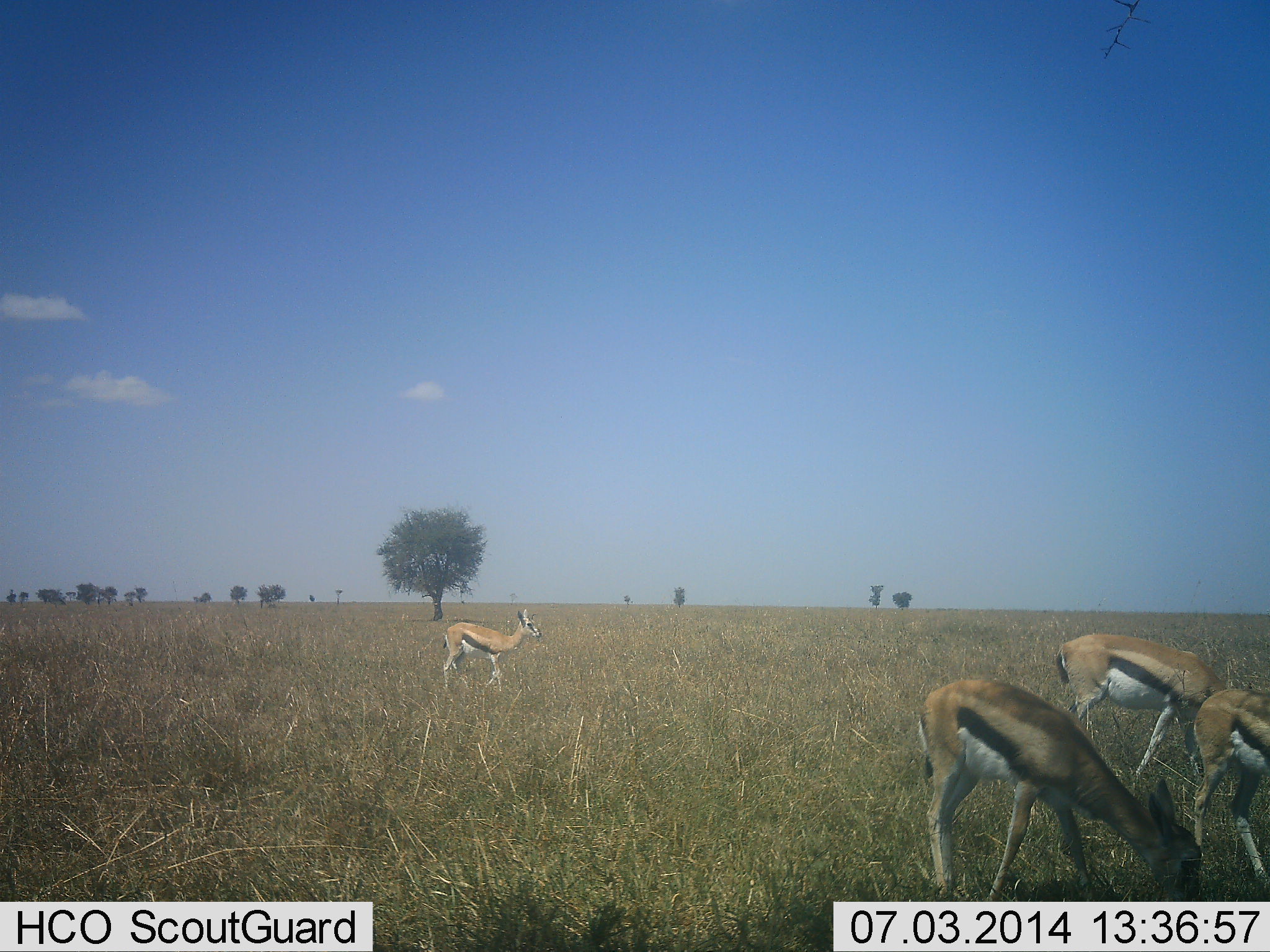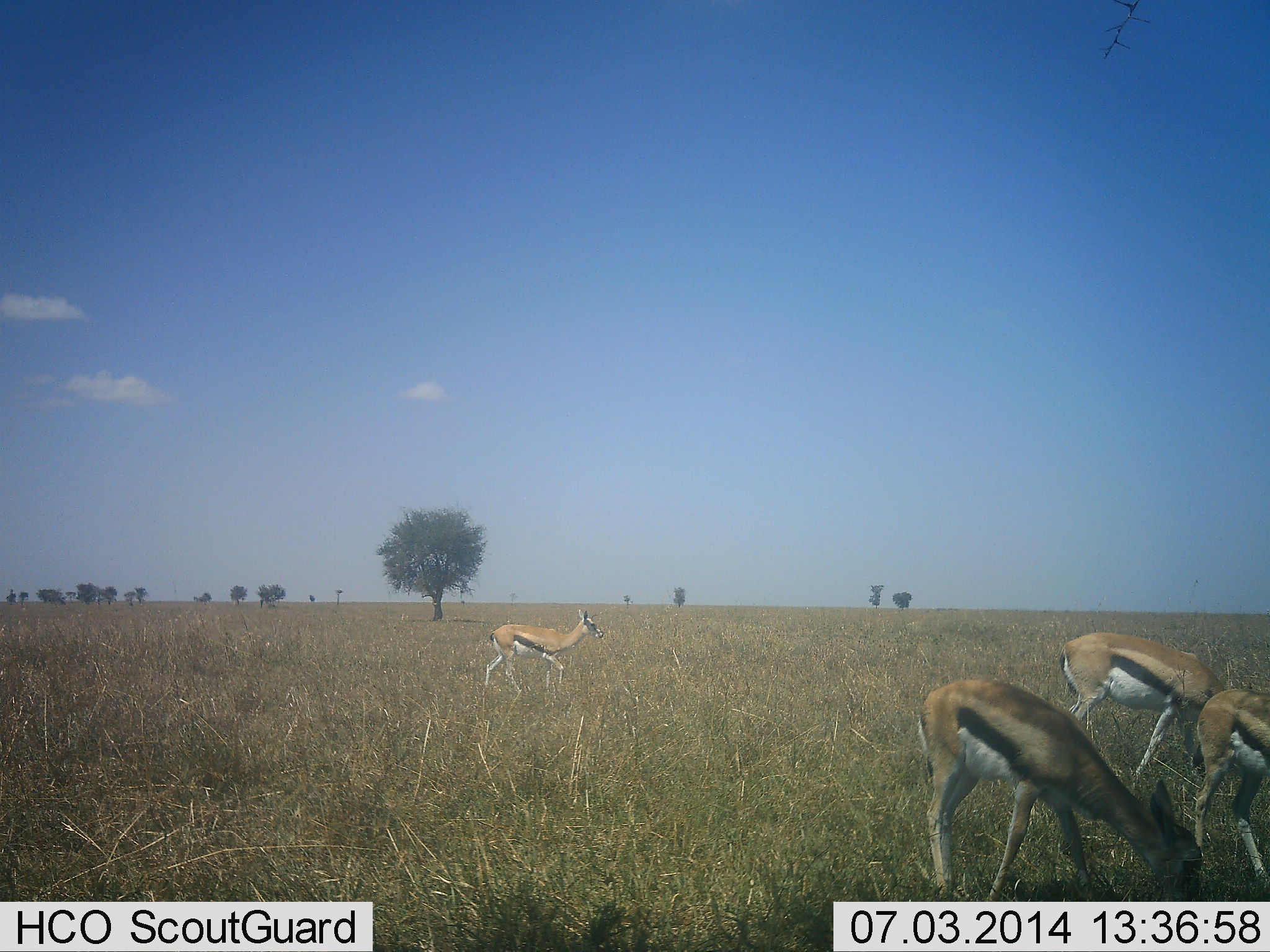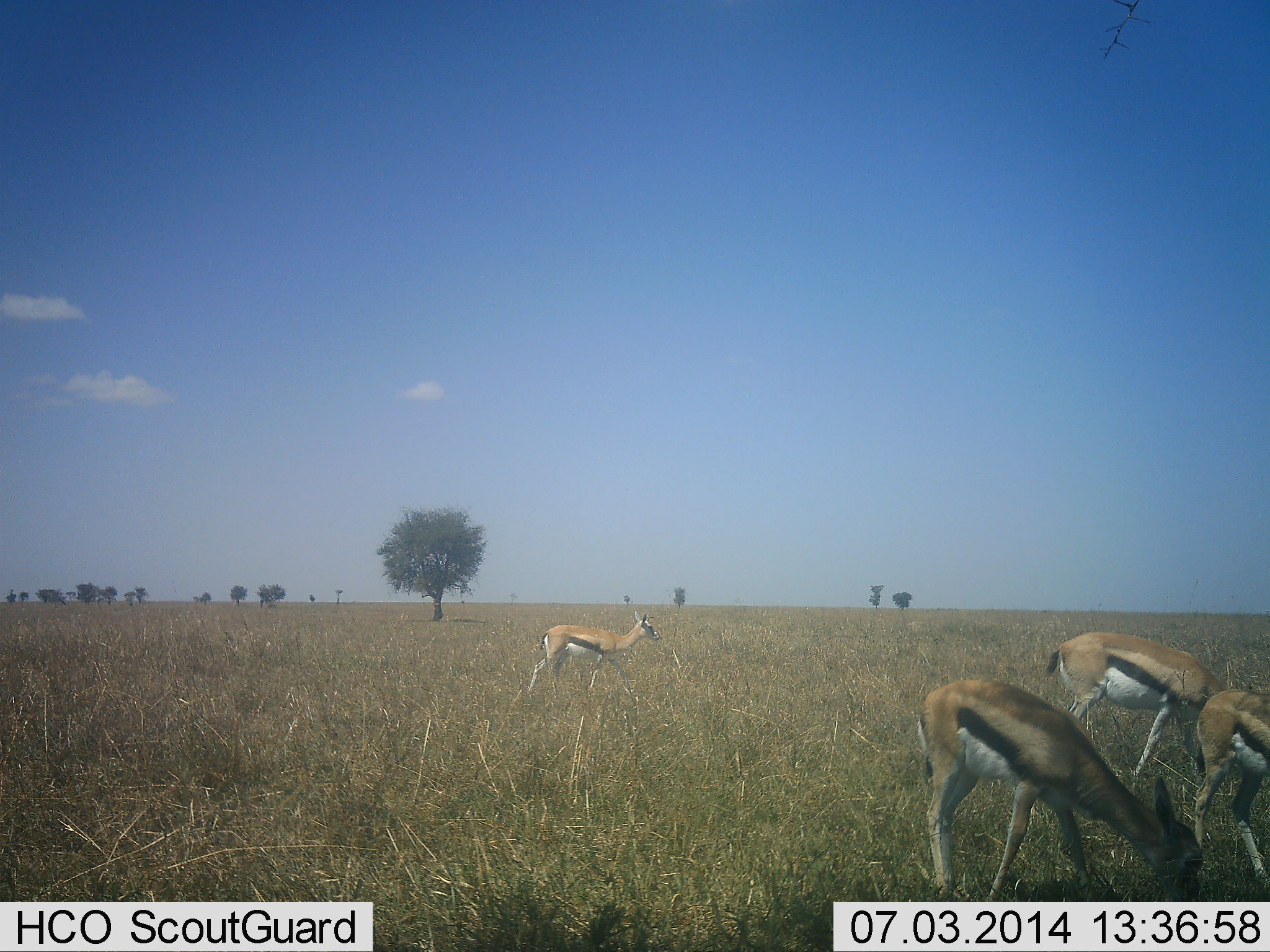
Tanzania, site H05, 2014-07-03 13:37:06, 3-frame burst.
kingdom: Animalia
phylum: Chordata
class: Mammalia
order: Artiodactyla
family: Bovidae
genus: Eudorcas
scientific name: Eudorcas thomsonii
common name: thomson's gazelle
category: gazellethomsons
Gazellethomsons (thomson's gazelle) (Eudorcas thomsonii), count 4. Behavior (volunteer vote fractions): standing 30%, resting 0%, moving 50%, interacting 0%. Young present (vote fraction): 0%. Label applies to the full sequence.